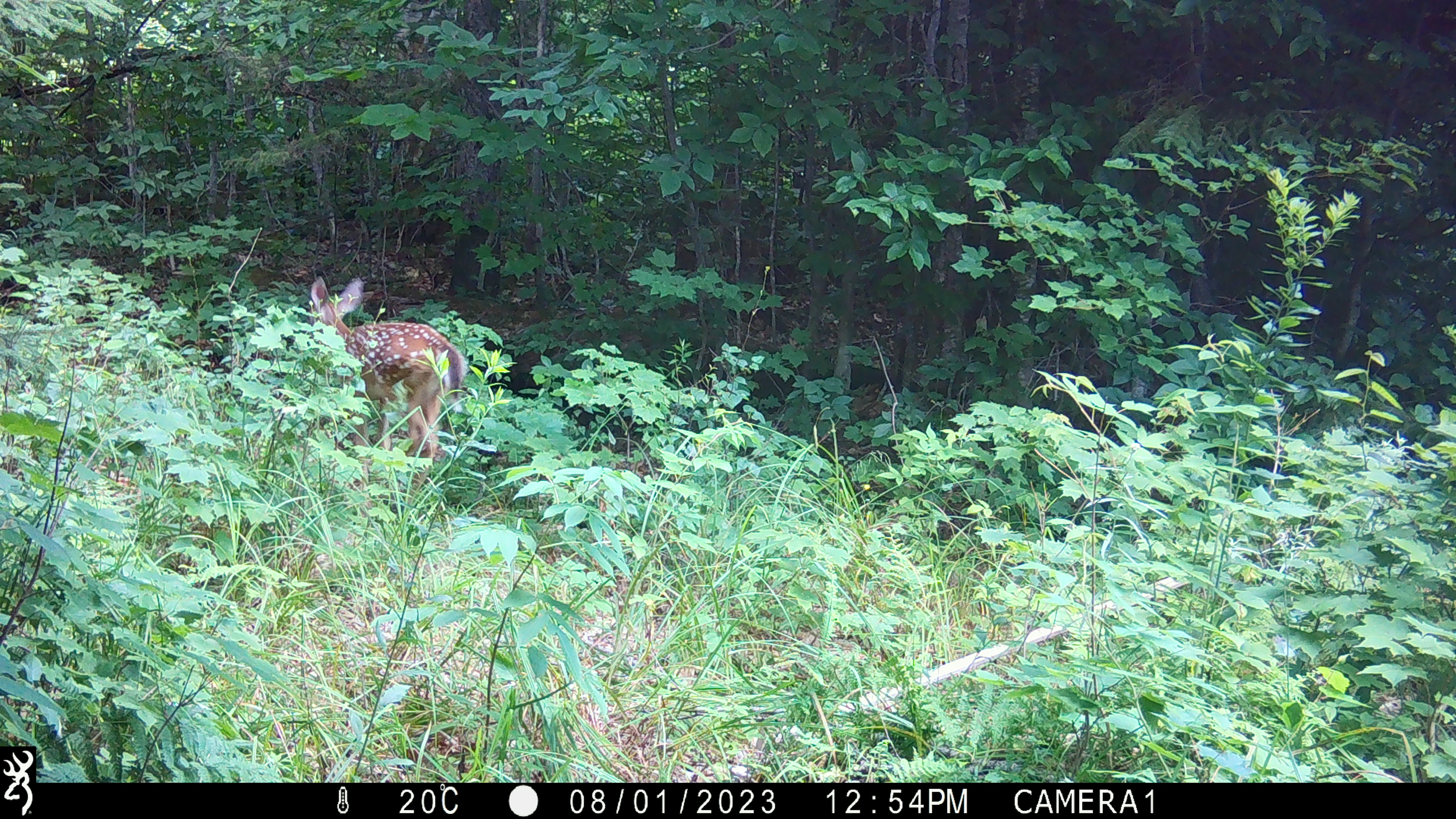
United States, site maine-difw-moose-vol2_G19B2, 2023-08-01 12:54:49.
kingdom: Animalia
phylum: Chordata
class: Mammalia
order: Artiodactyla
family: Cervidae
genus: Odocoileus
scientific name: Odocoileus virginianus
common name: white-tailed deer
White-tailed deer (Odocoileus virginianus).